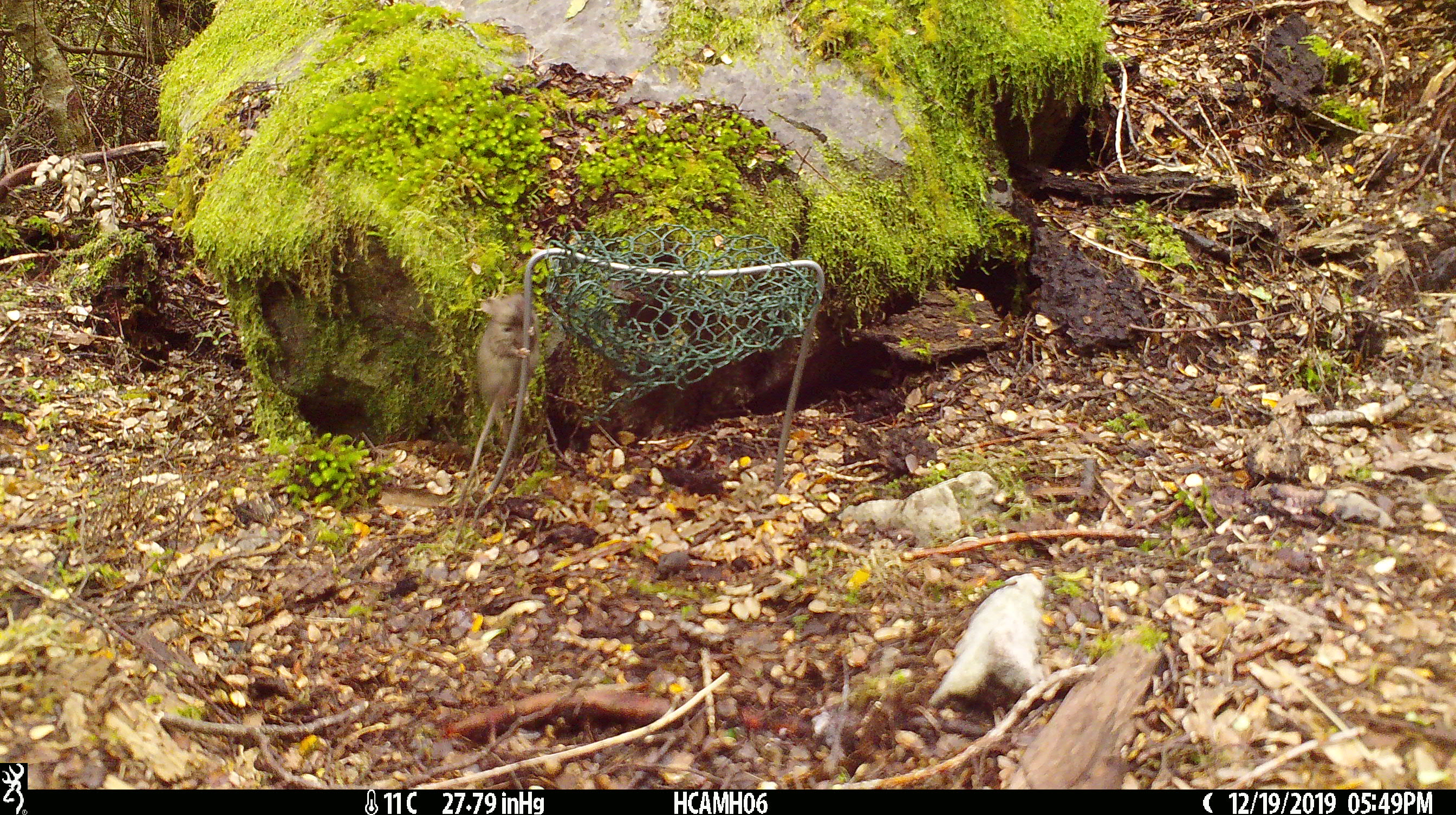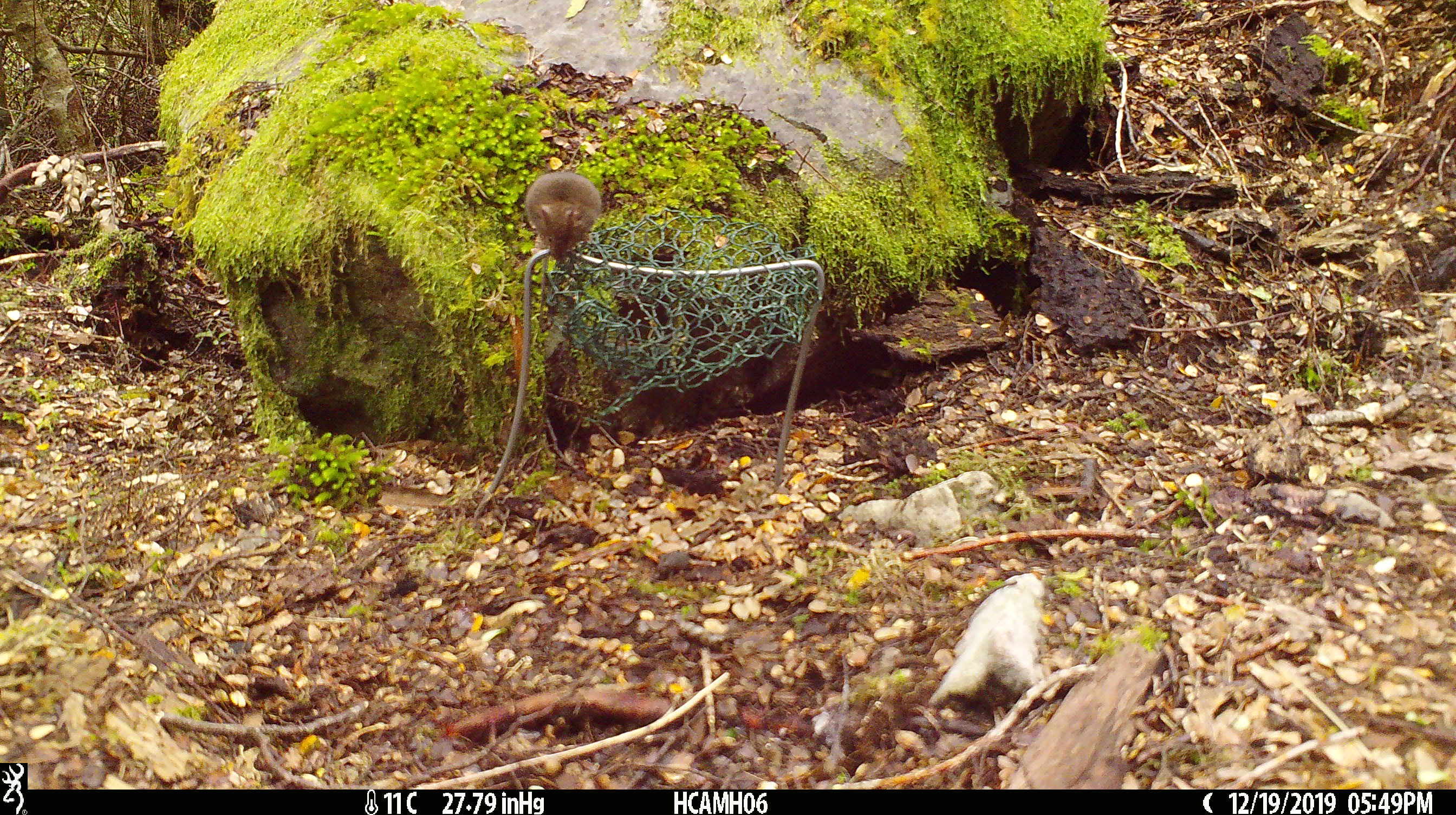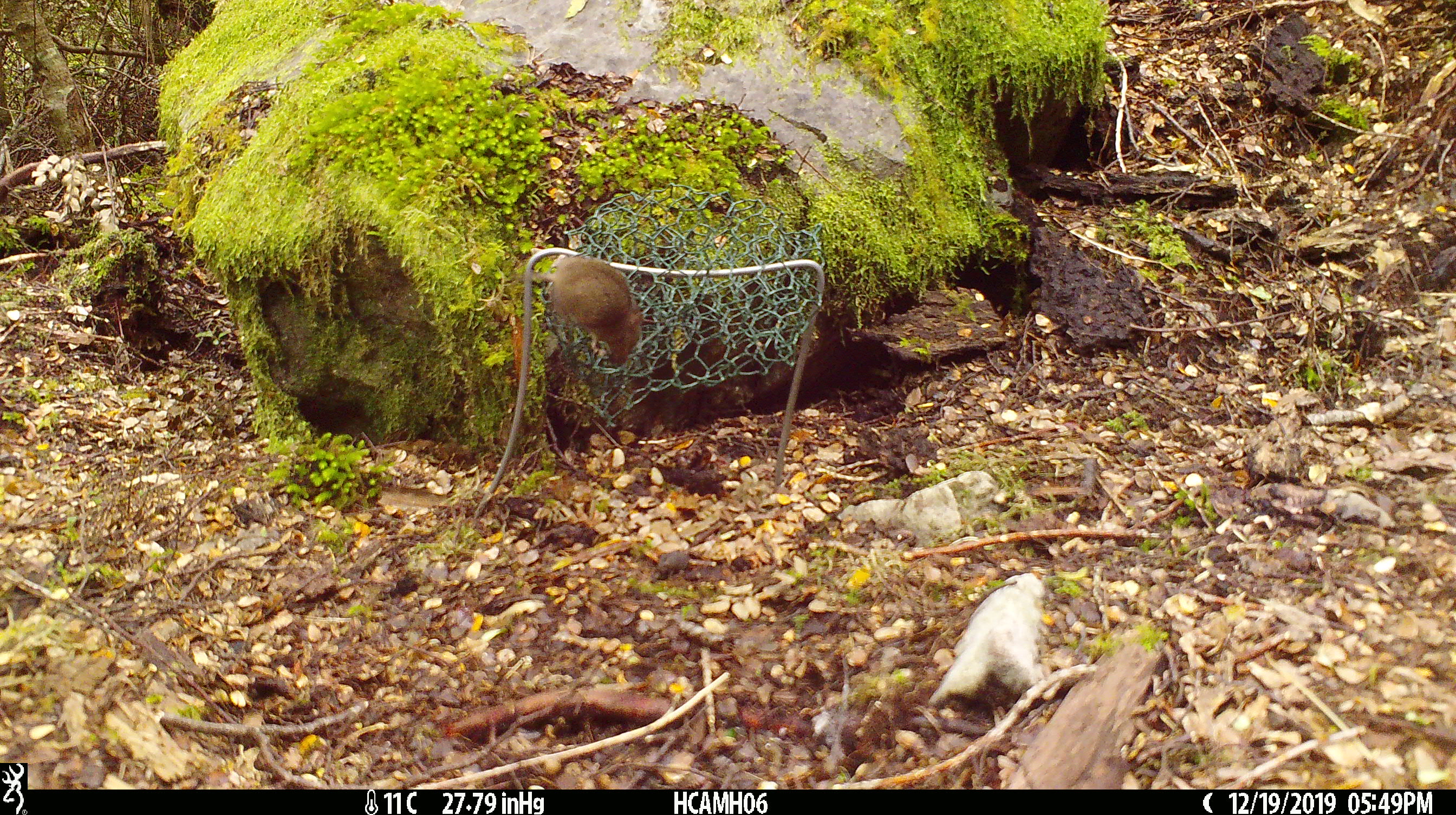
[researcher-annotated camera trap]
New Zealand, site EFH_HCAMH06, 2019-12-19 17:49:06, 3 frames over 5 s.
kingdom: Animalia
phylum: Chordata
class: Mammalia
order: Rodentia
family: Muridae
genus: Mus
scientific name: Mus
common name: mouse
Mouse (Mus).